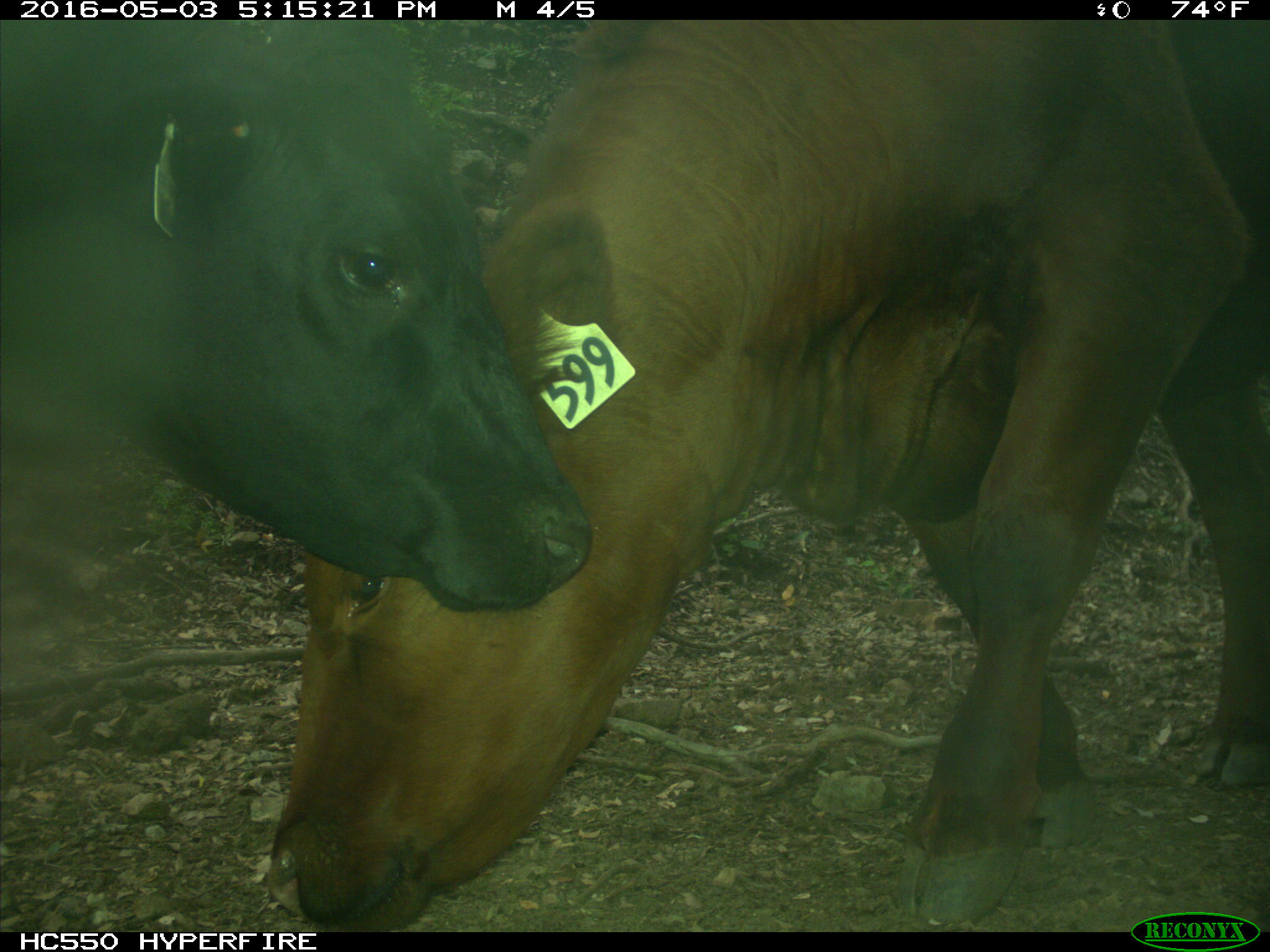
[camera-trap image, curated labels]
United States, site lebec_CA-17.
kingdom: Animalia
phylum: Chordata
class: Mammalia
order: Artiodactyla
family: Bovidae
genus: Bos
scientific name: Bos taurus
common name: domestic cow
Bos taurus (domestic cow).